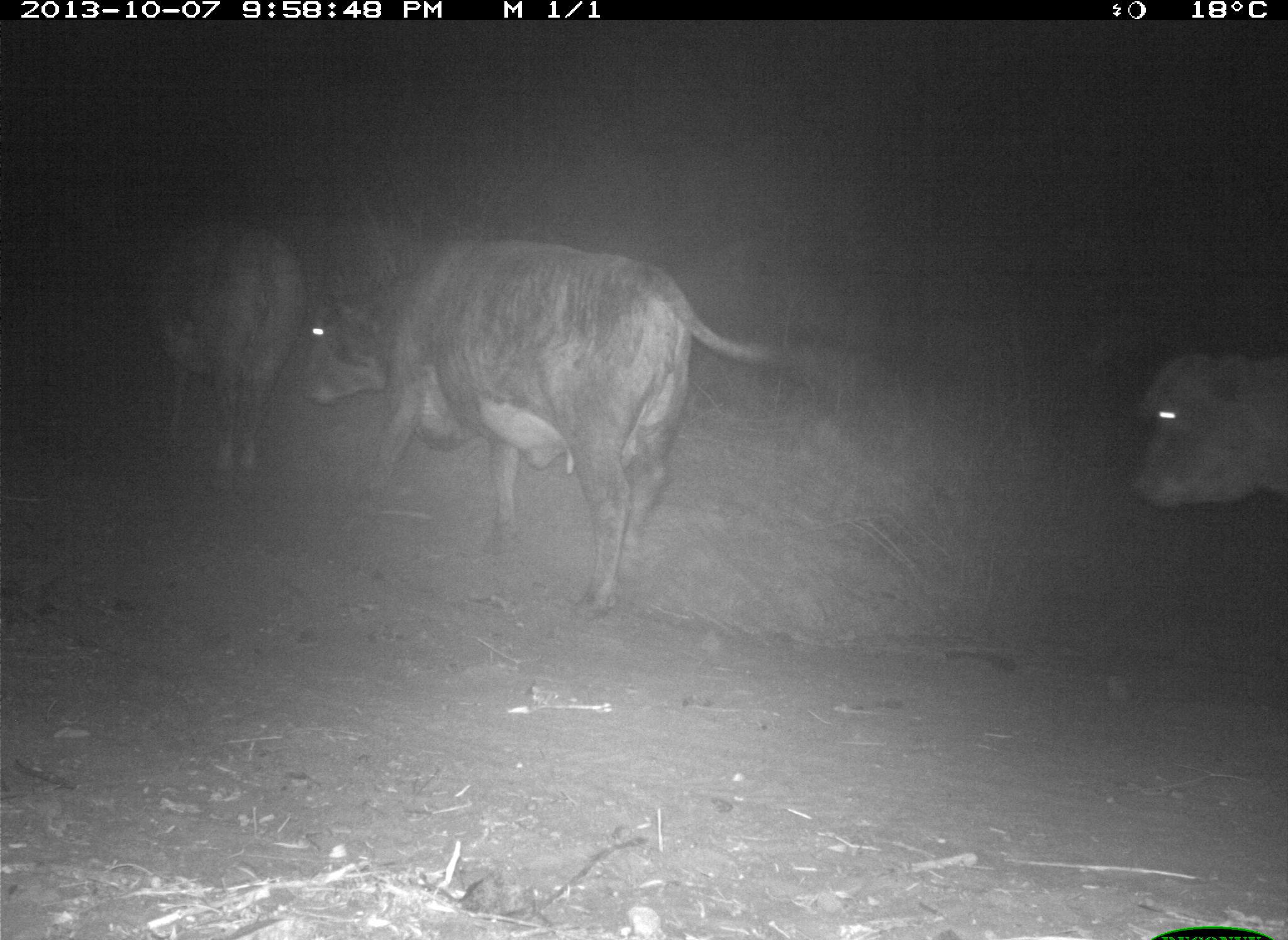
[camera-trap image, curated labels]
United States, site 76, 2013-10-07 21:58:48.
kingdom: Animalia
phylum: Chordata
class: Mammalia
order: Artiodactyla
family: Bovidae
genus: Bos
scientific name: Bos taurus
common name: cow